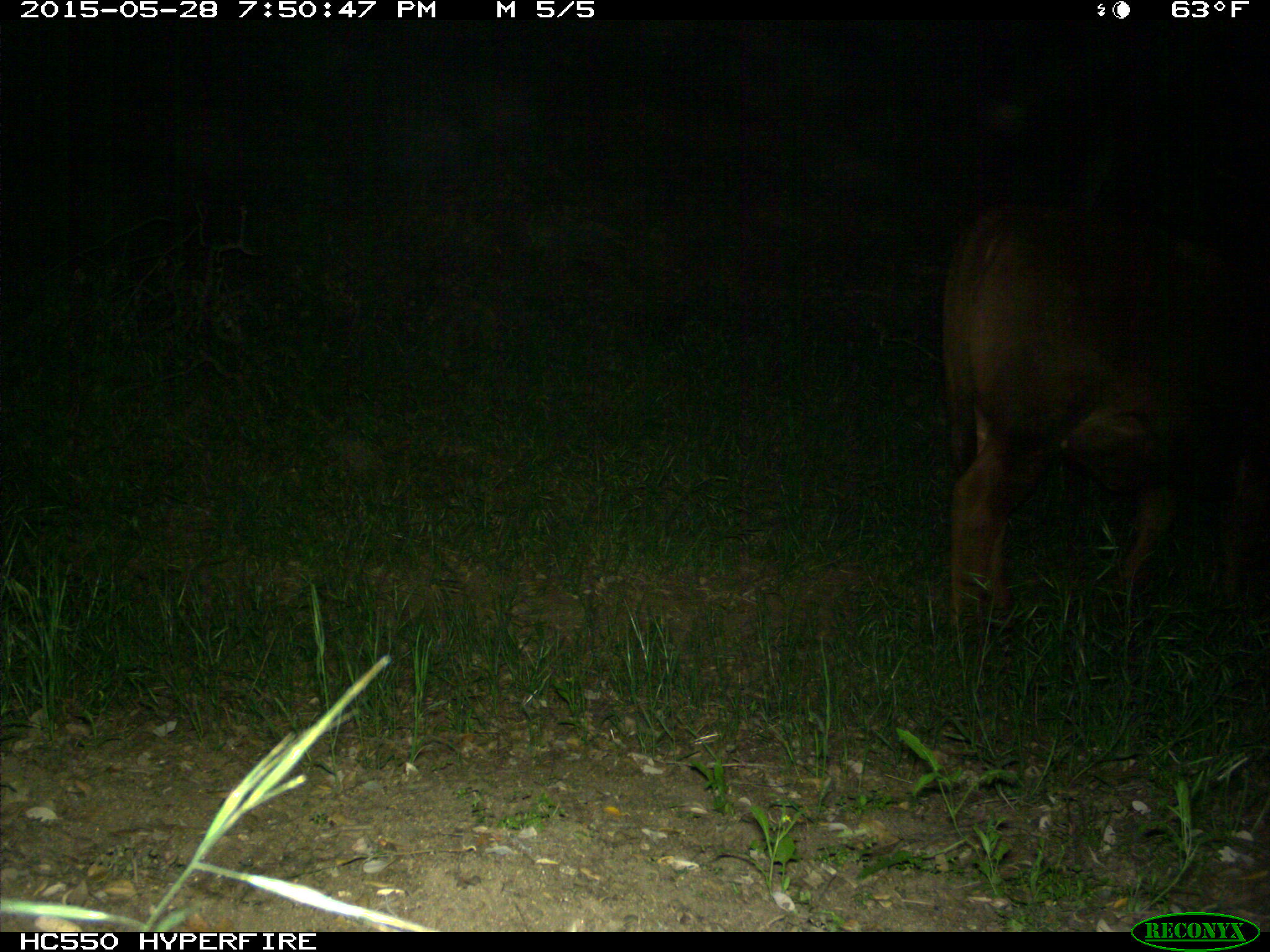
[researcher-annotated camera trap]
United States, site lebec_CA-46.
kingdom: Animalia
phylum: Chordata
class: Mammalia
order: Artiodactyla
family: Bovidae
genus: Bos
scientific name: Bos taurus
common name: domestic cow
Bos taurus (domestic cow).